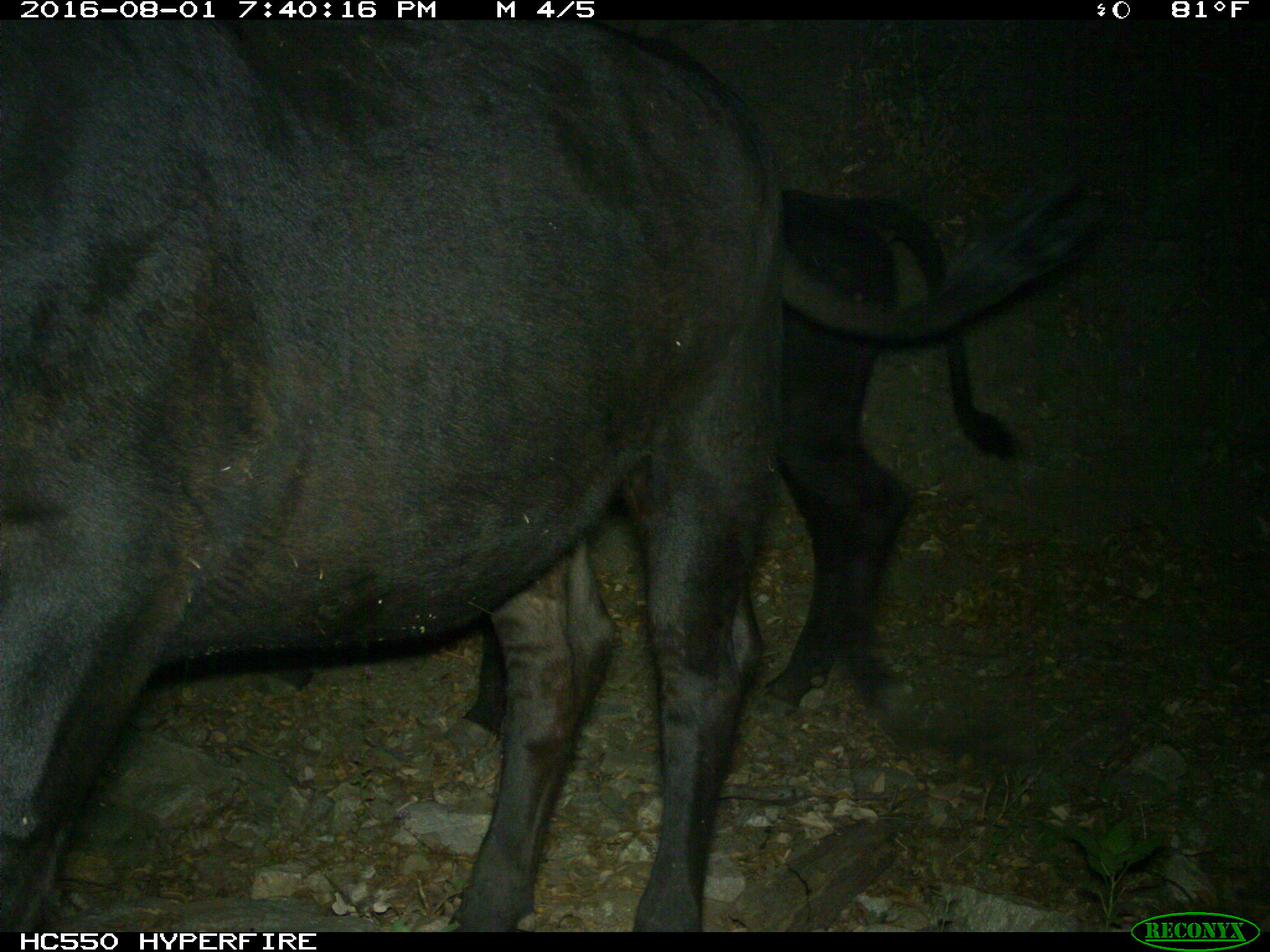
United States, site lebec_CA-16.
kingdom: Animalia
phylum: Chordata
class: Mammalia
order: Artiodactyla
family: Bovidae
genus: Bos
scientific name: Bos taurus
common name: domestic cow